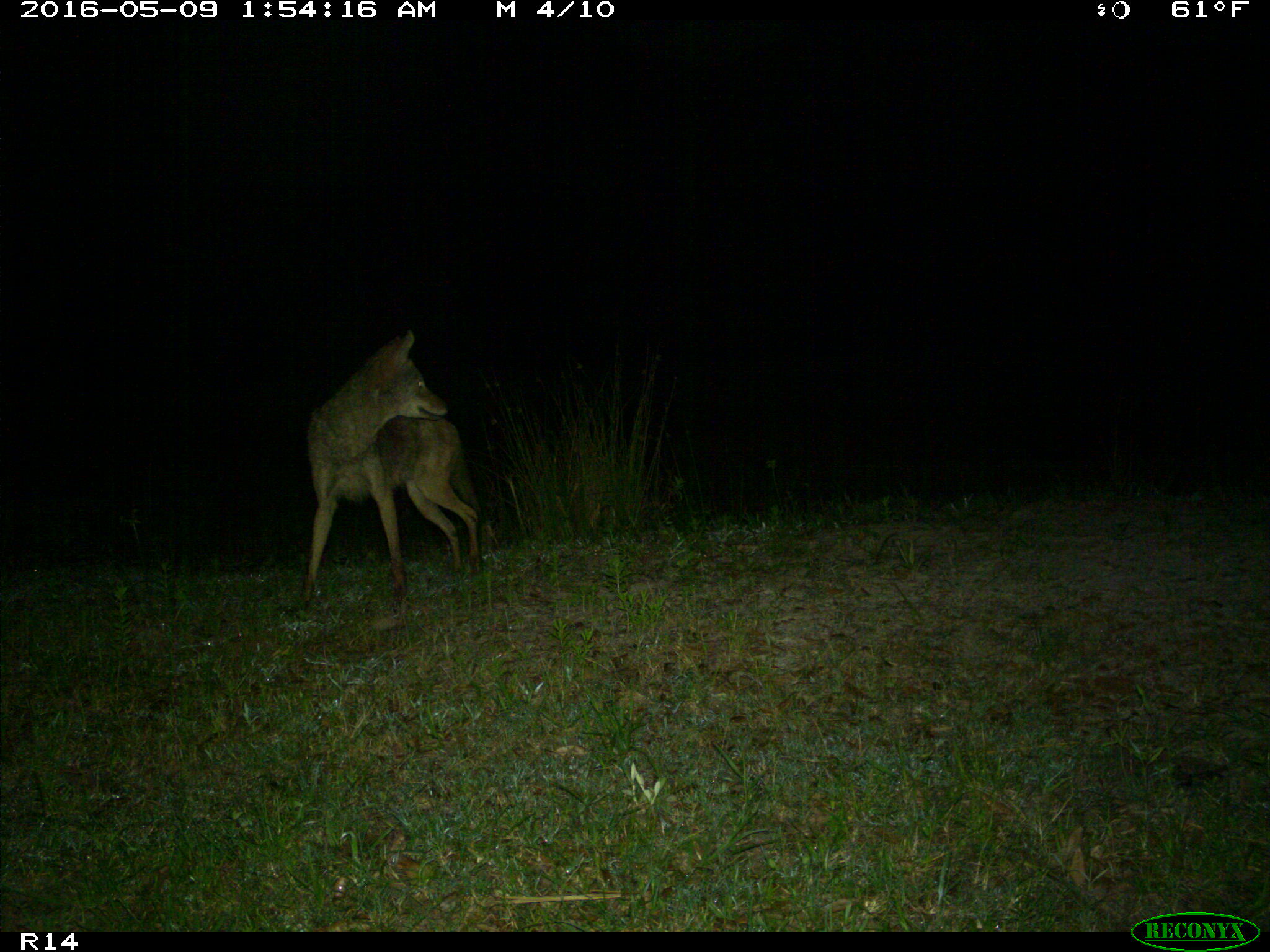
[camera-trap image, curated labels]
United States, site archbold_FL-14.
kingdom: Animalia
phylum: Chordata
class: Mammalia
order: Carnivora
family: Canidae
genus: Canis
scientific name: Canis latrans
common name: coyote